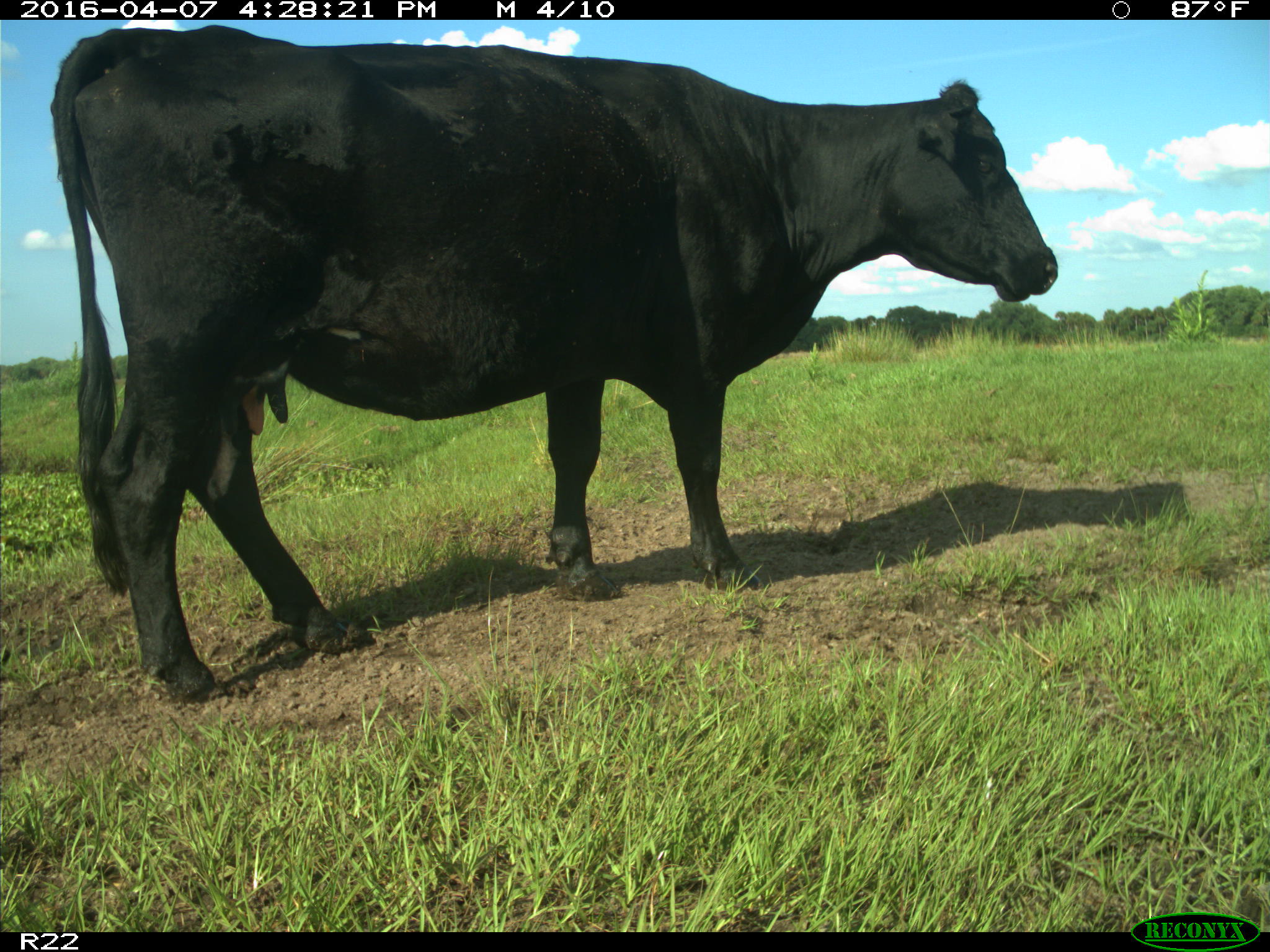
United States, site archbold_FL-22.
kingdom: Animalia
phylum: Chordata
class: Mammalia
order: Artiodactyla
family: Bovidae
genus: Bos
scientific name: Bos taurus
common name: domestic cow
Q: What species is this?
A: Bos taurus (domestic cow).